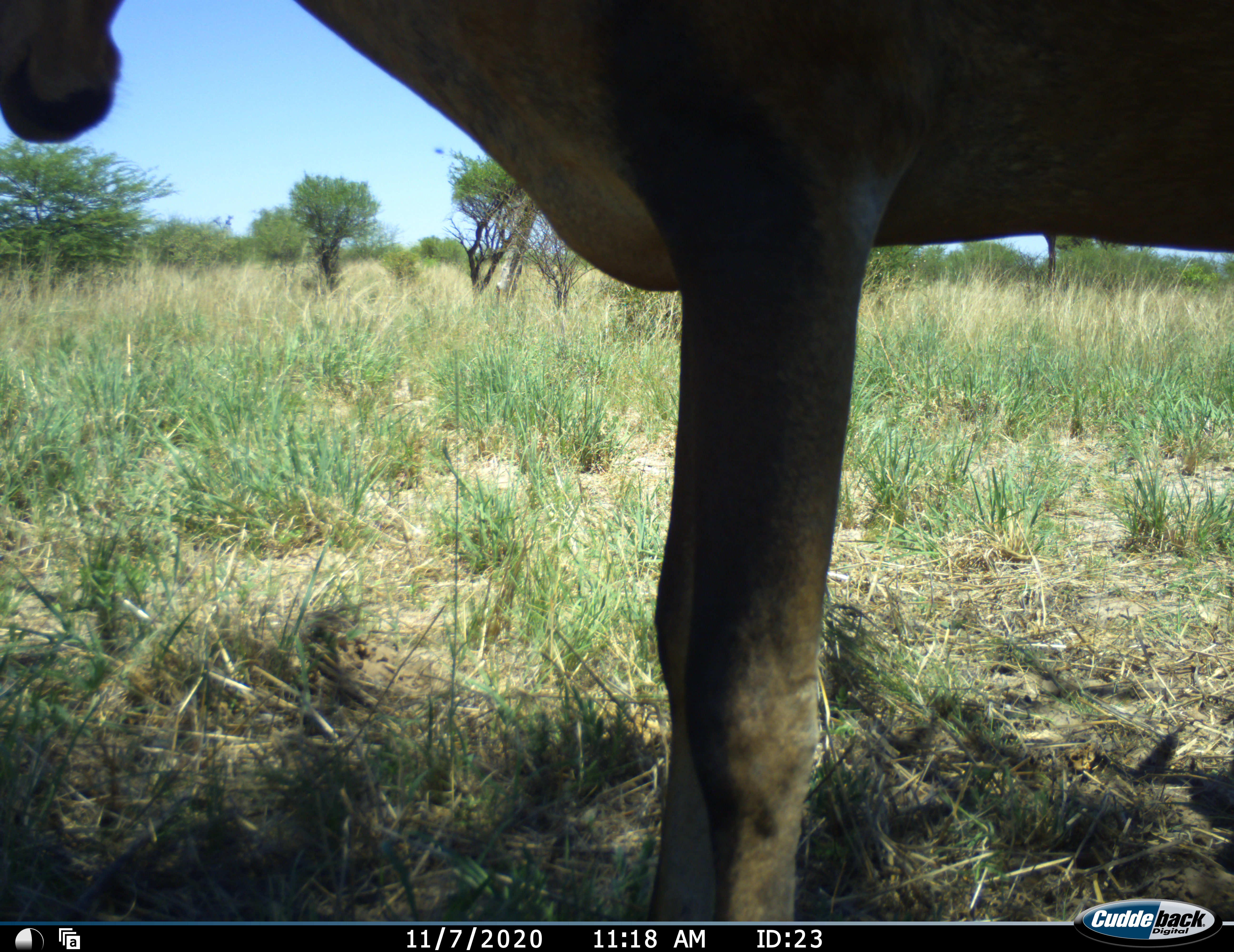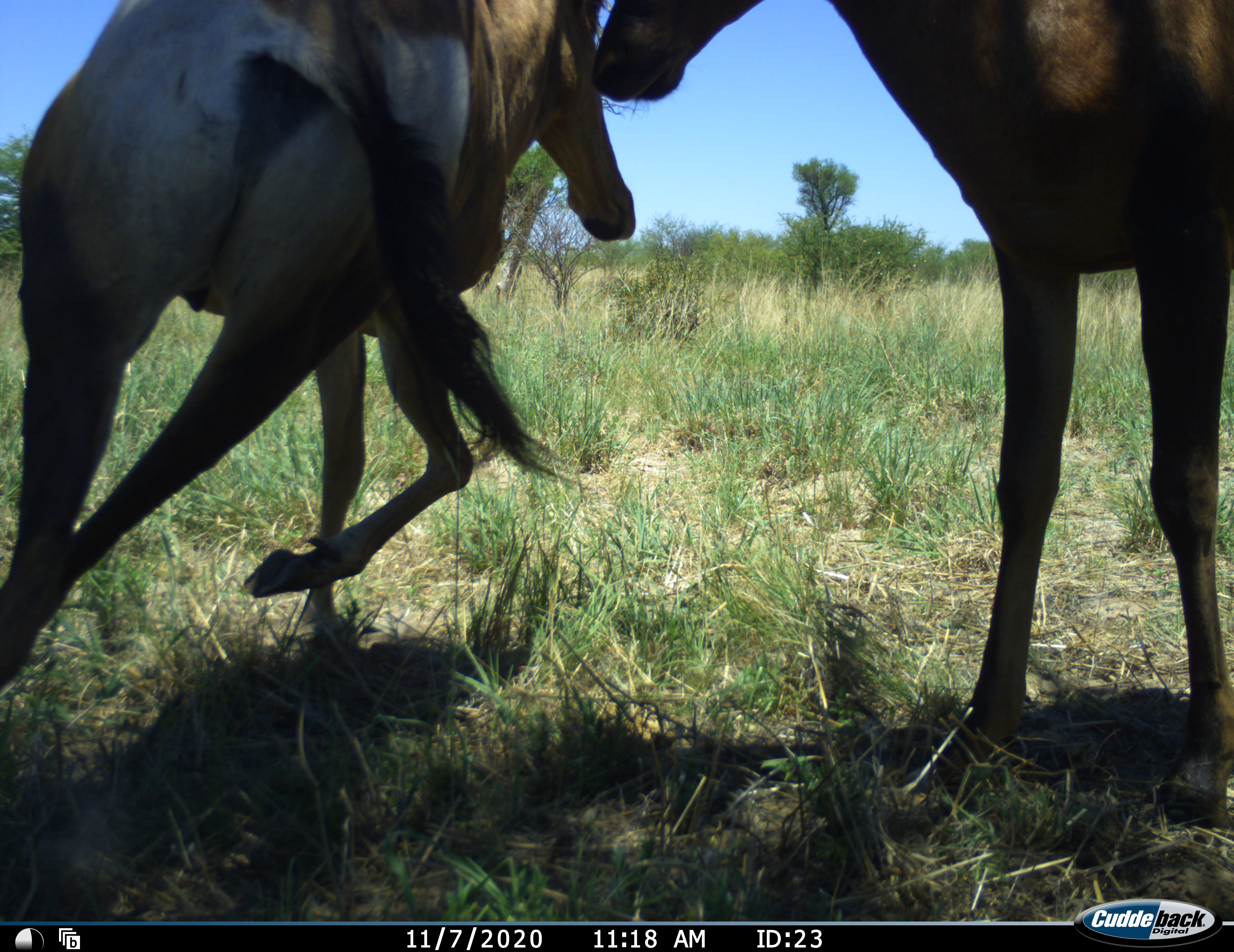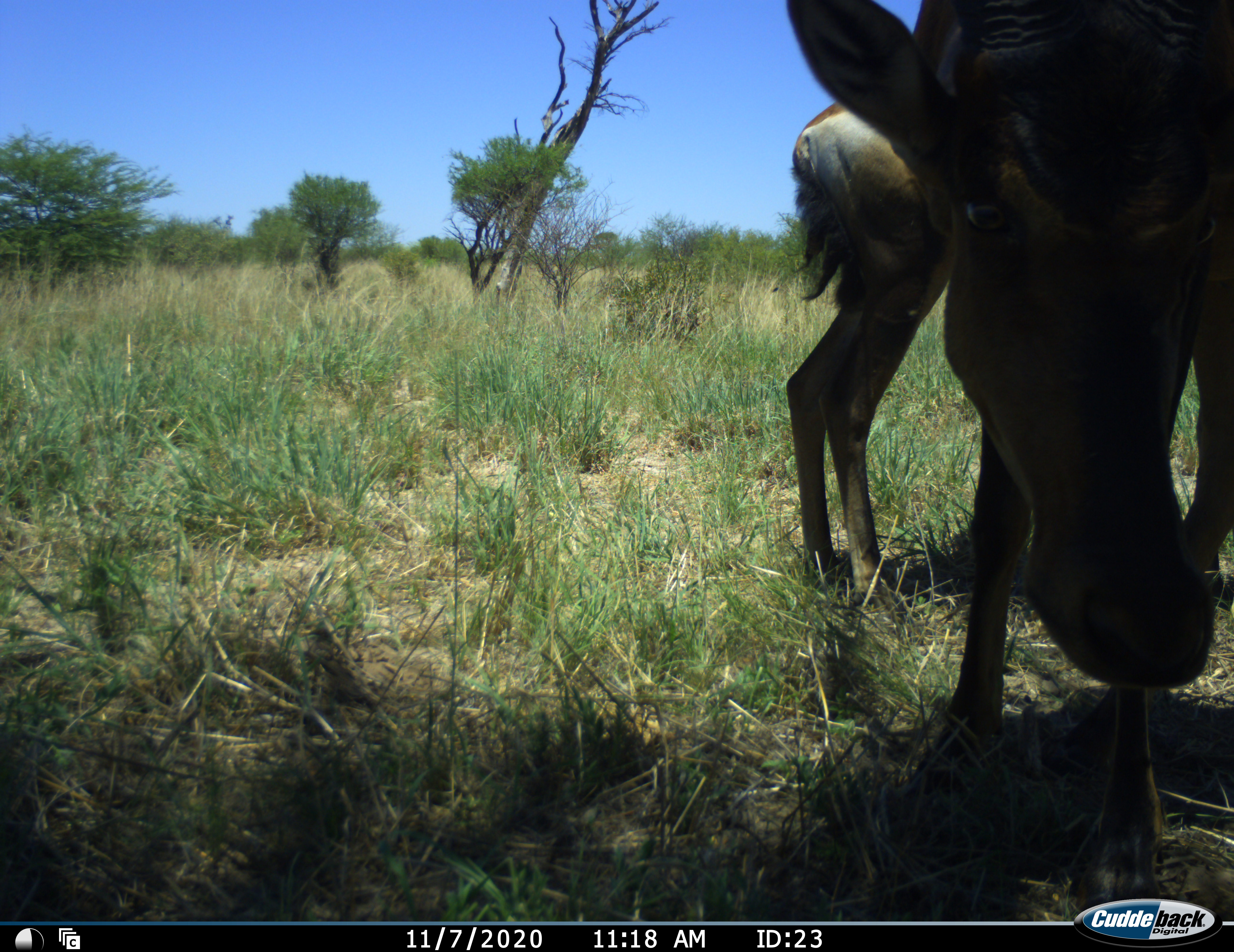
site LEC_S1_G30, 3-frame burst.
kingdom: Animalia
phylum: Chordata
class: Mammalia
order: Artiodactyla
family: Bovidae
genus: Alcelaphus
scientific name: Alcelaphus buselaphus caama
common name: red hartebeest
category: hartebeestred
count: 2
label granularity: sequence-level